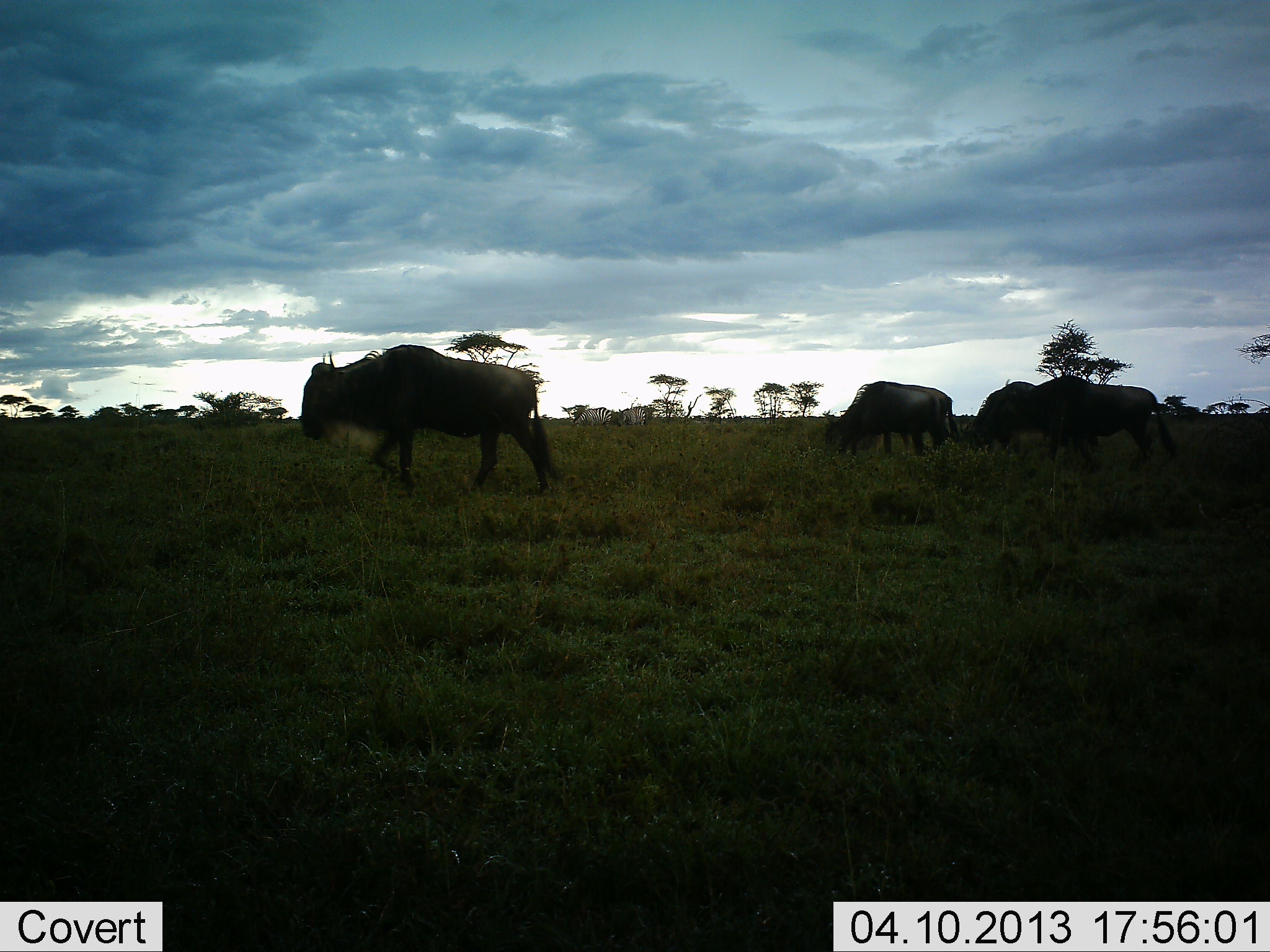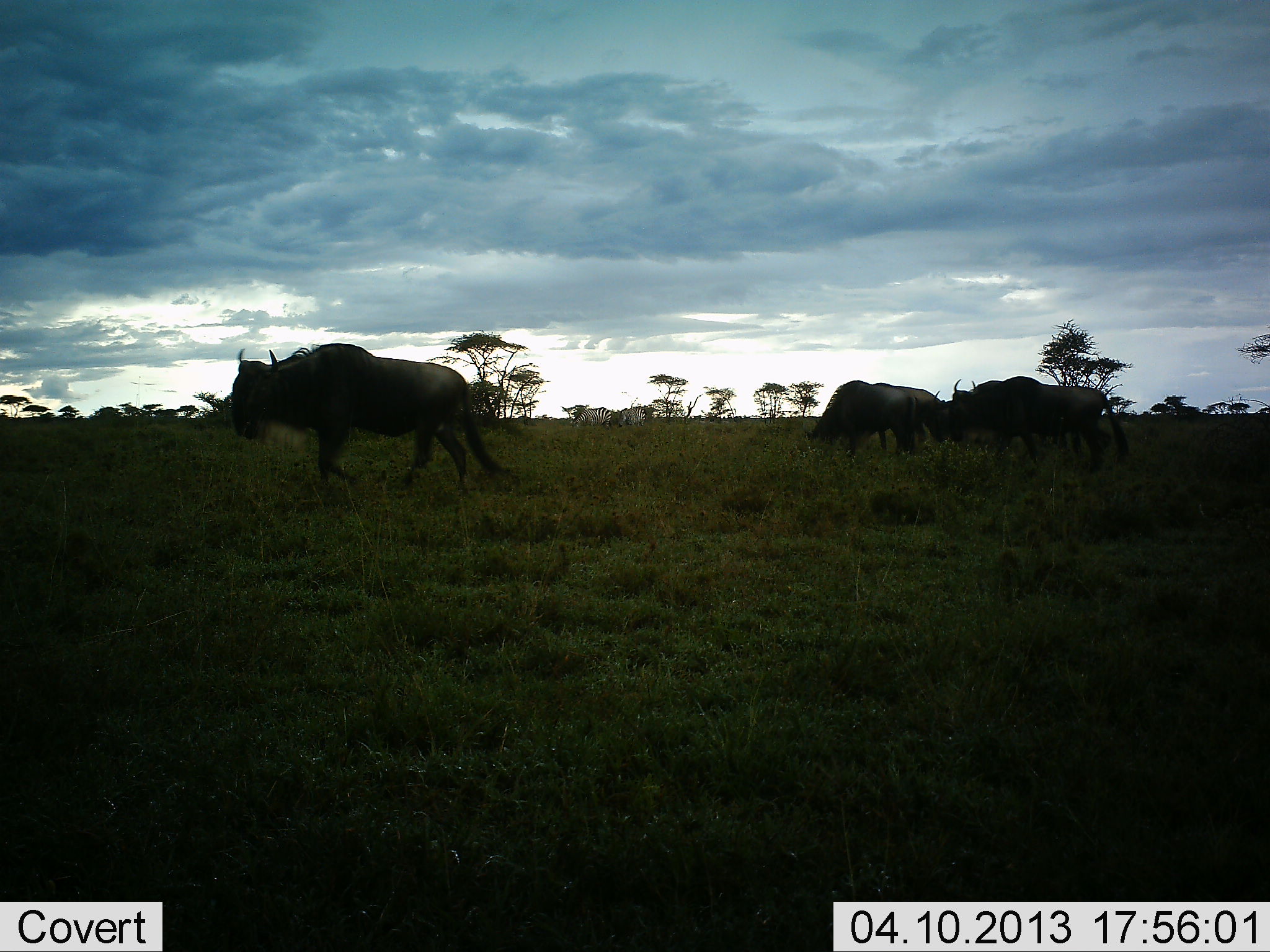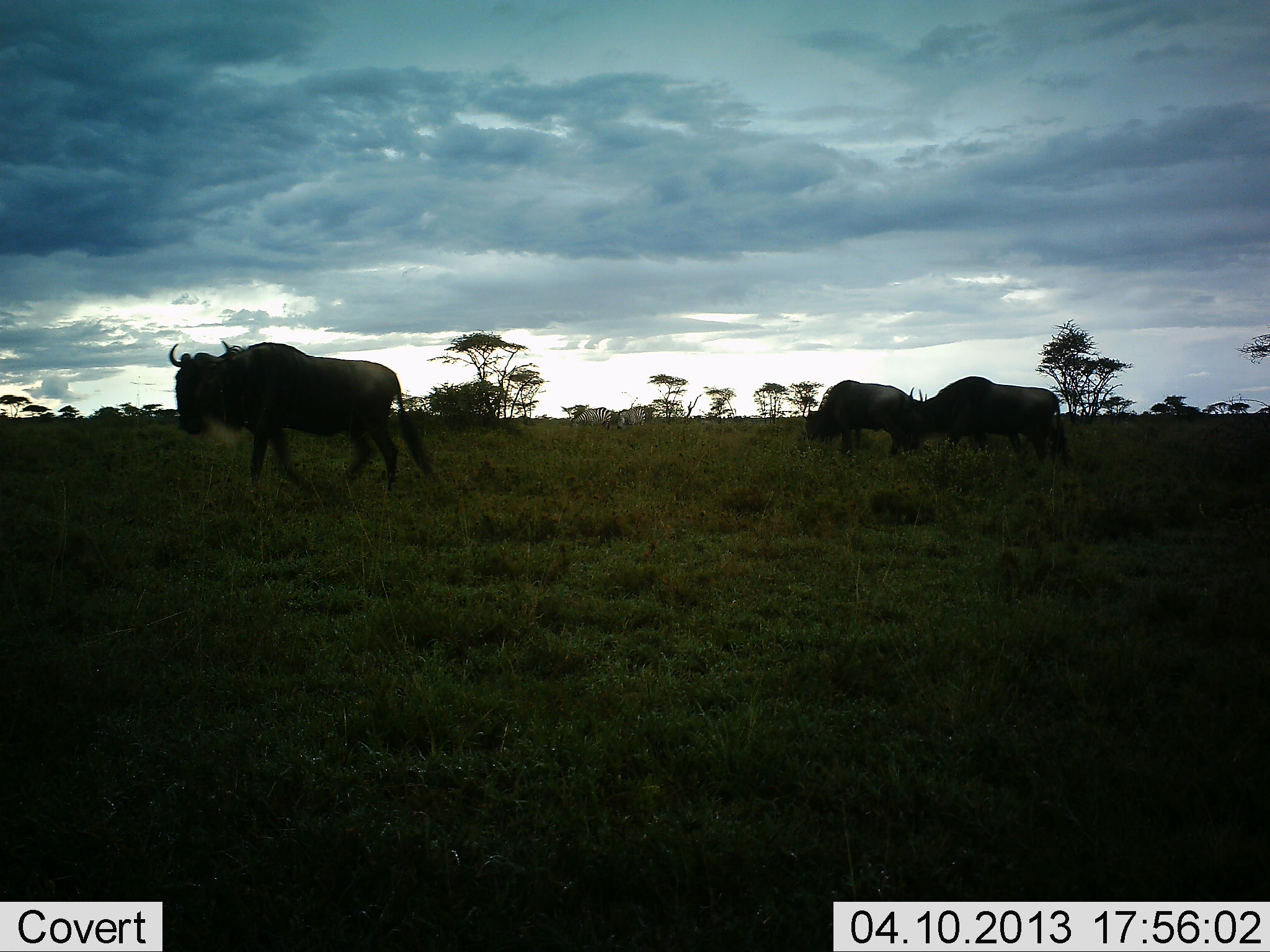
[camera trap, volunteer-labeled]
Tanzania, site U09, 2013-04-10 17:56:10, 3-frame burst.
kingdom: Animalia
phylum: Chordata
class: Mammalia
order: Artiodactyla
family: Bovidae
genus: Connochaetes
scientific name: Connochaetes taurinus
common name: blue wildebeest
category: wildebeest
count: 3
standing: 20%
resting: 0%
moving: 100%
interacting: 0%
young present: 0%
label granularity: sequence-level